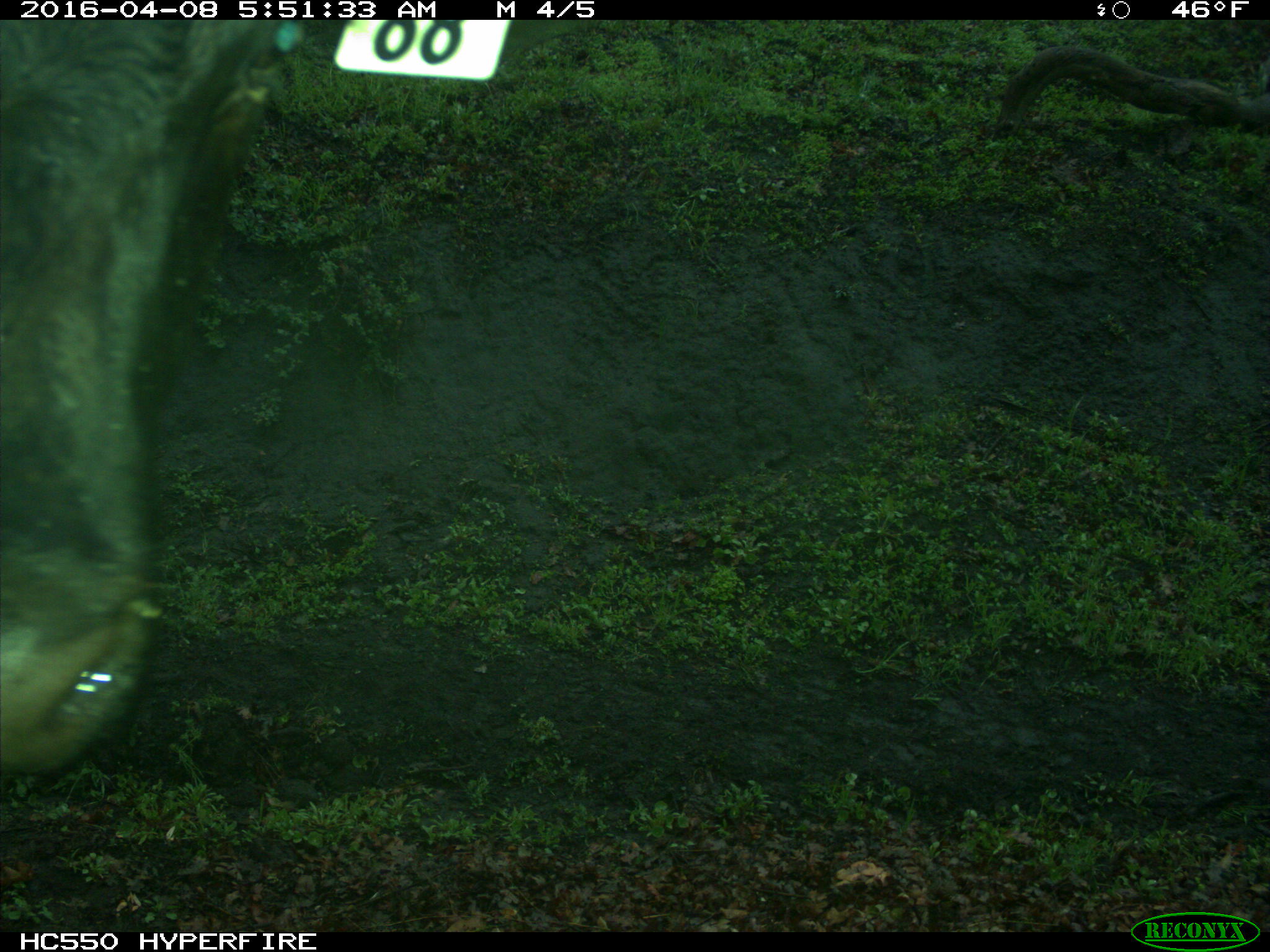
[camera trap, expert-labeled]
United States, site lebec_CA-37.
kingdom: Animalia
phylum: Chordata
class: Mammalia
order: Artiodactyla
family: Bovidae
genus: Bos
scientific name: Bos taurus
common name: domestic cow